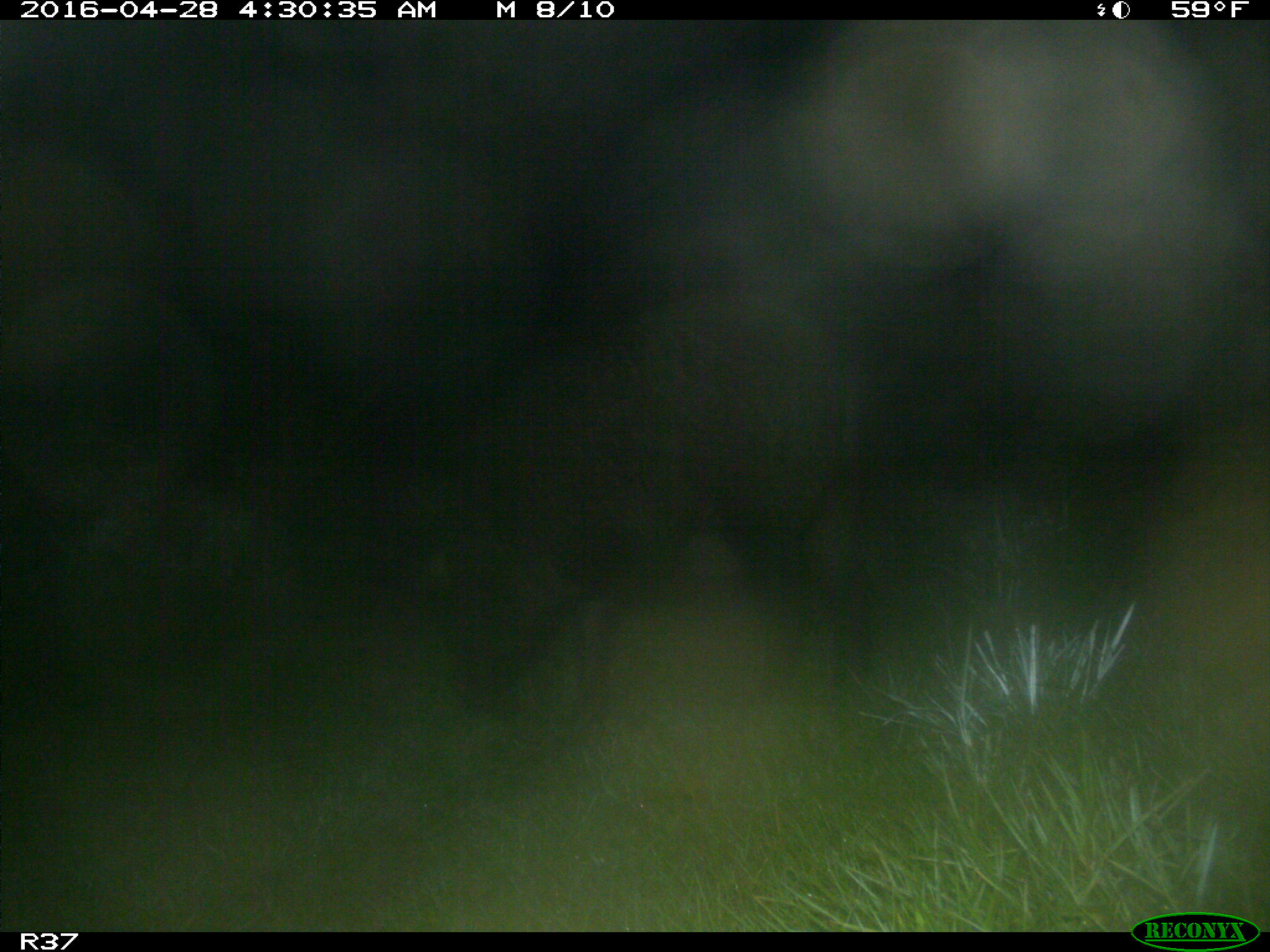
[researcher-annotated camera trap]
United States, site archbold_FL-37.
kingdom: Animalia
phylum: Chordata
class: Mammalia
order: Artiodactyla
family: Suidae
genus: Sus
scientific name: Sus scrofa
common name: wild boar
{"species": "Sus scrofa (wild boar)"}